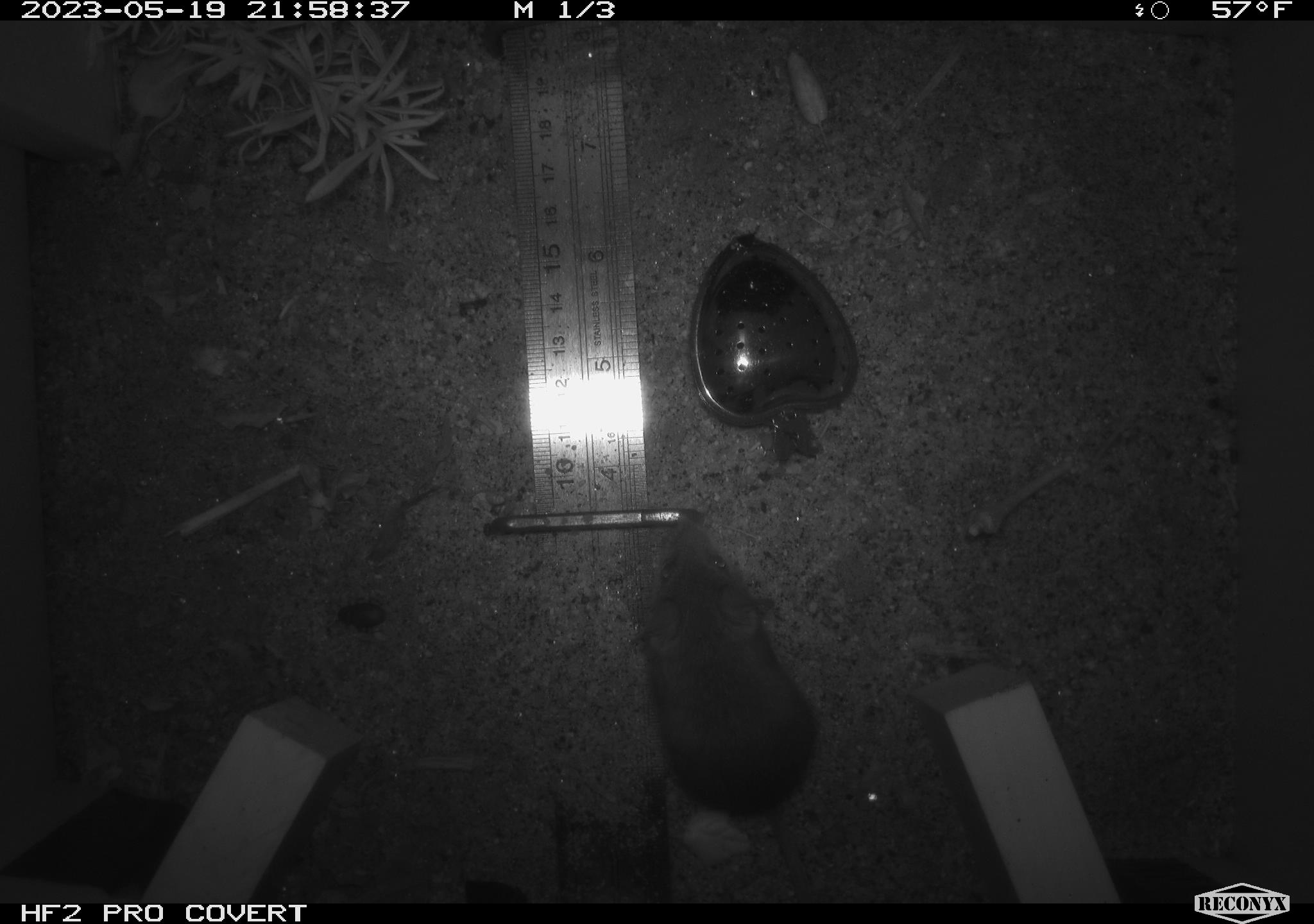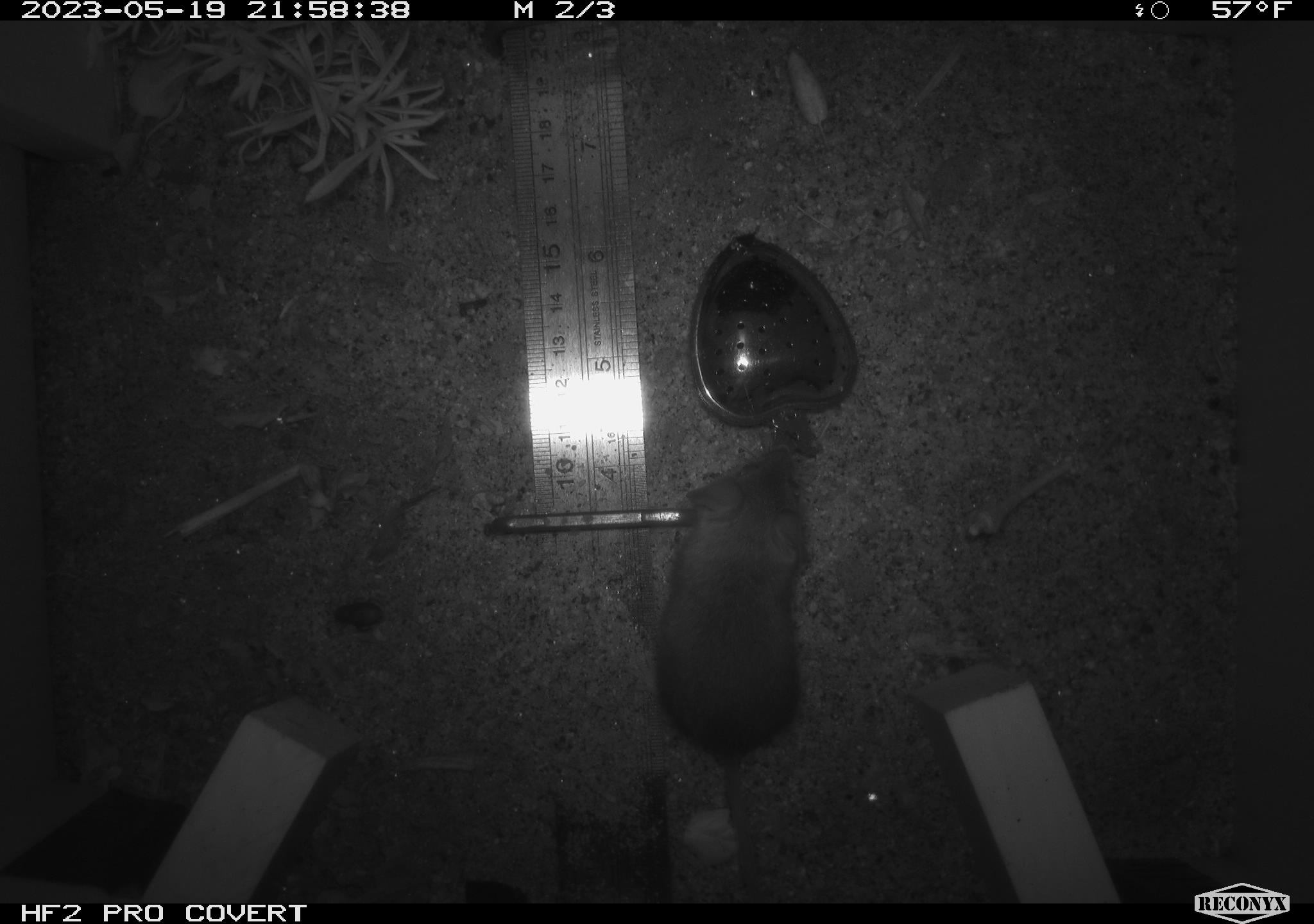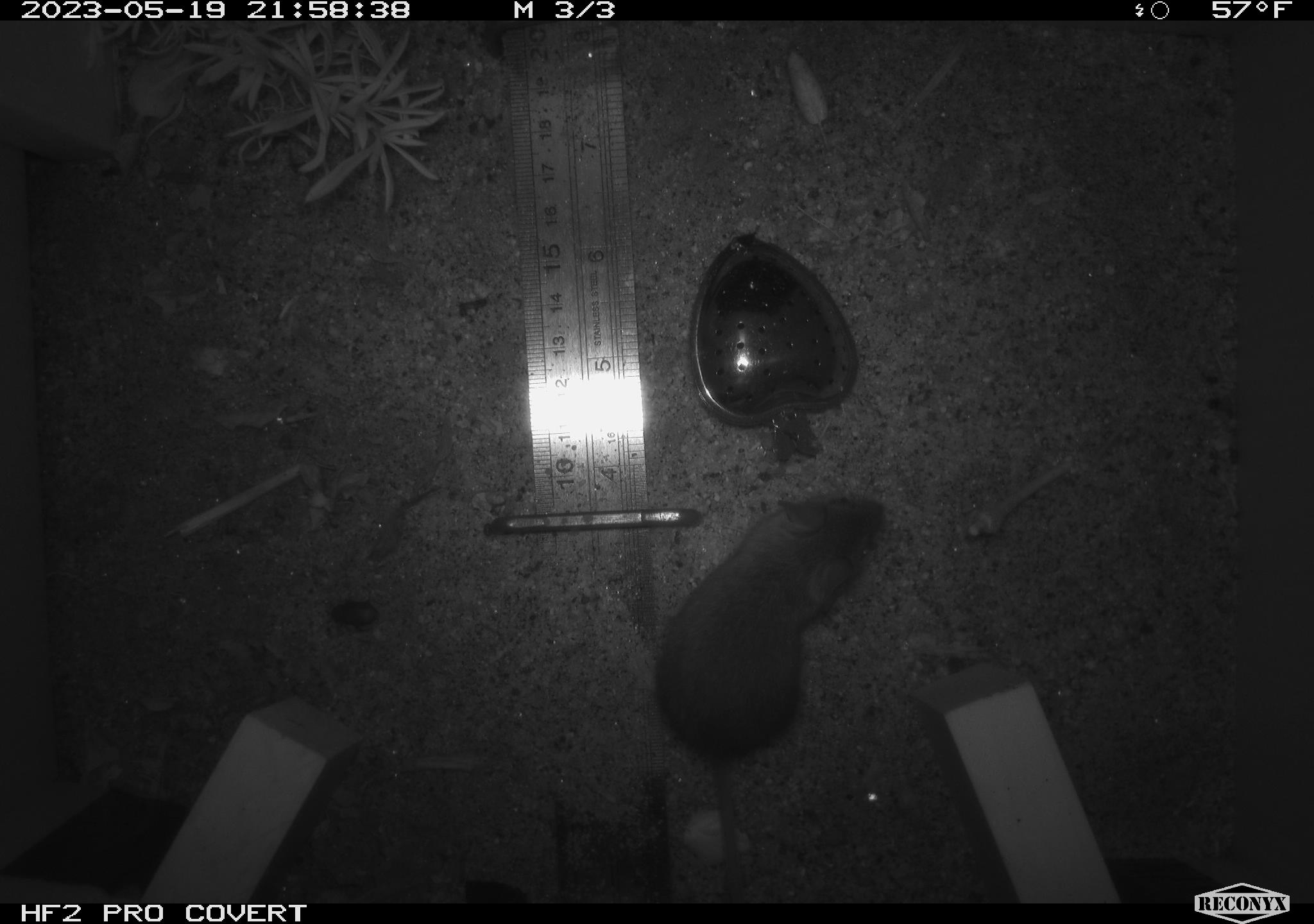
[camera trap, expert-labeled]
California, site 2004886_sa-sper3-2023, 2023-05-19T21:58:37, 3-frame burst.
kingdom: Animalia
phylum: Chordata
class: Mammalia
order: Rodentia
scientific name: Rodentia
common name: mouse species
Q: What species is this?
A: Mouse species (Rodentia).